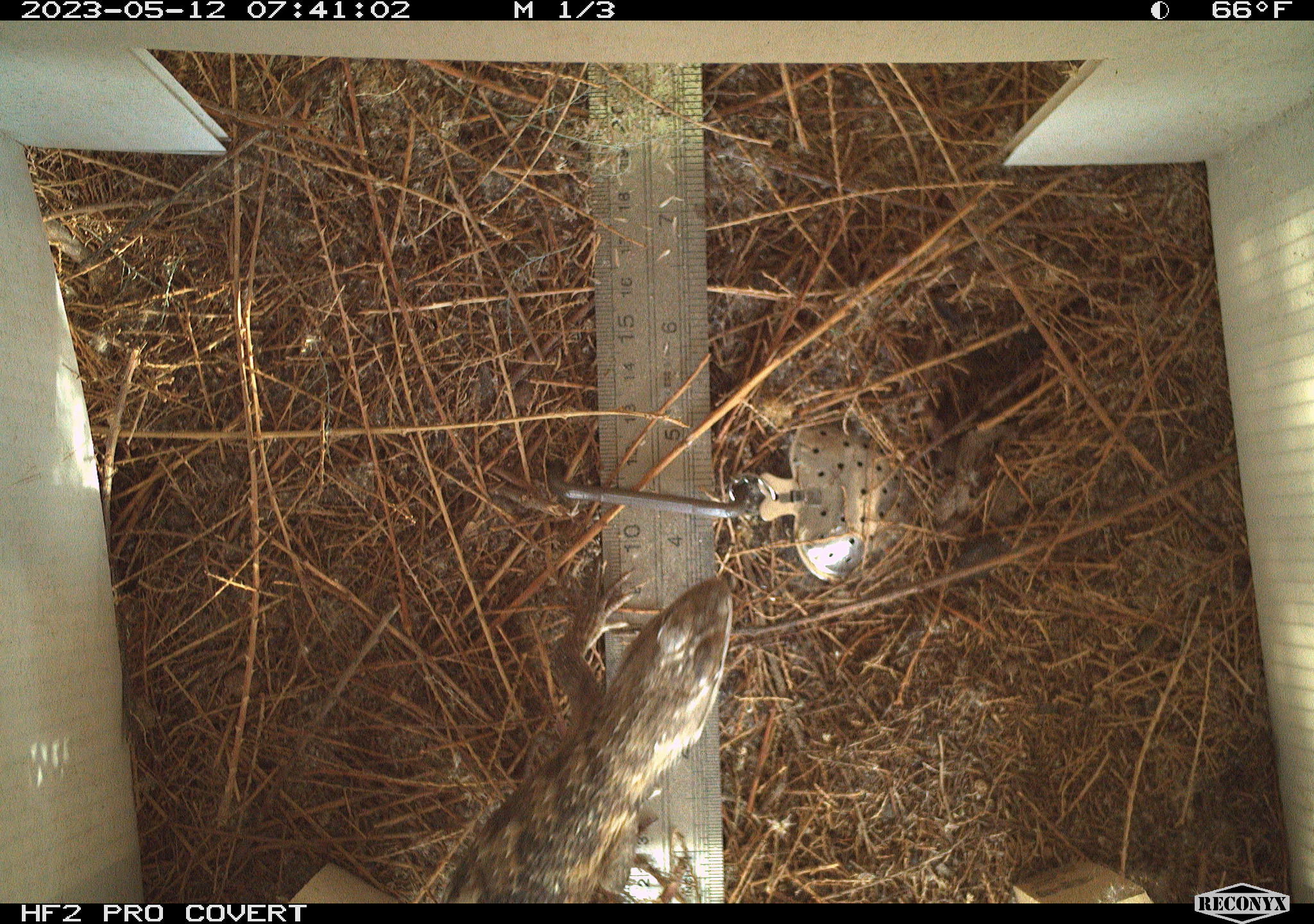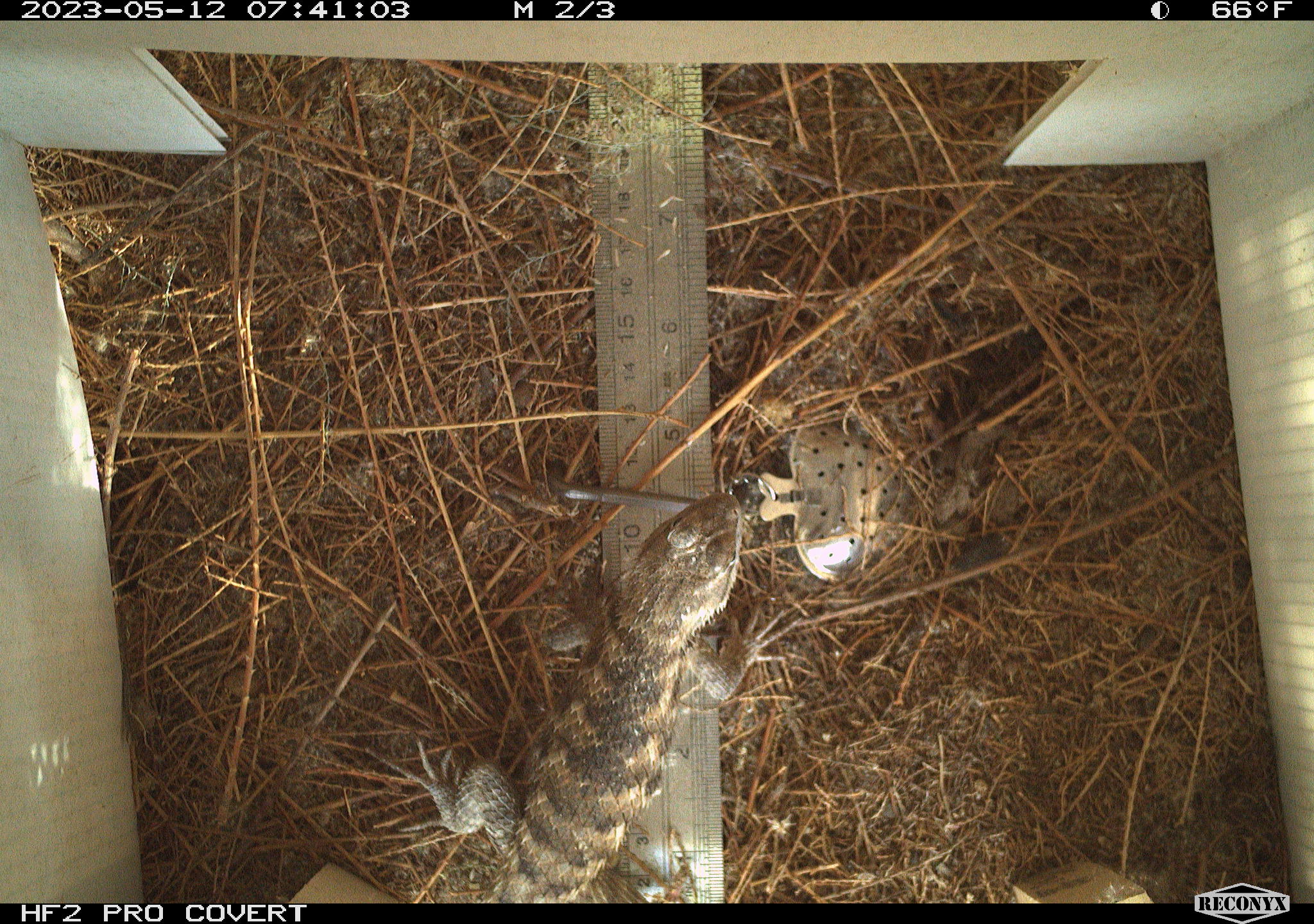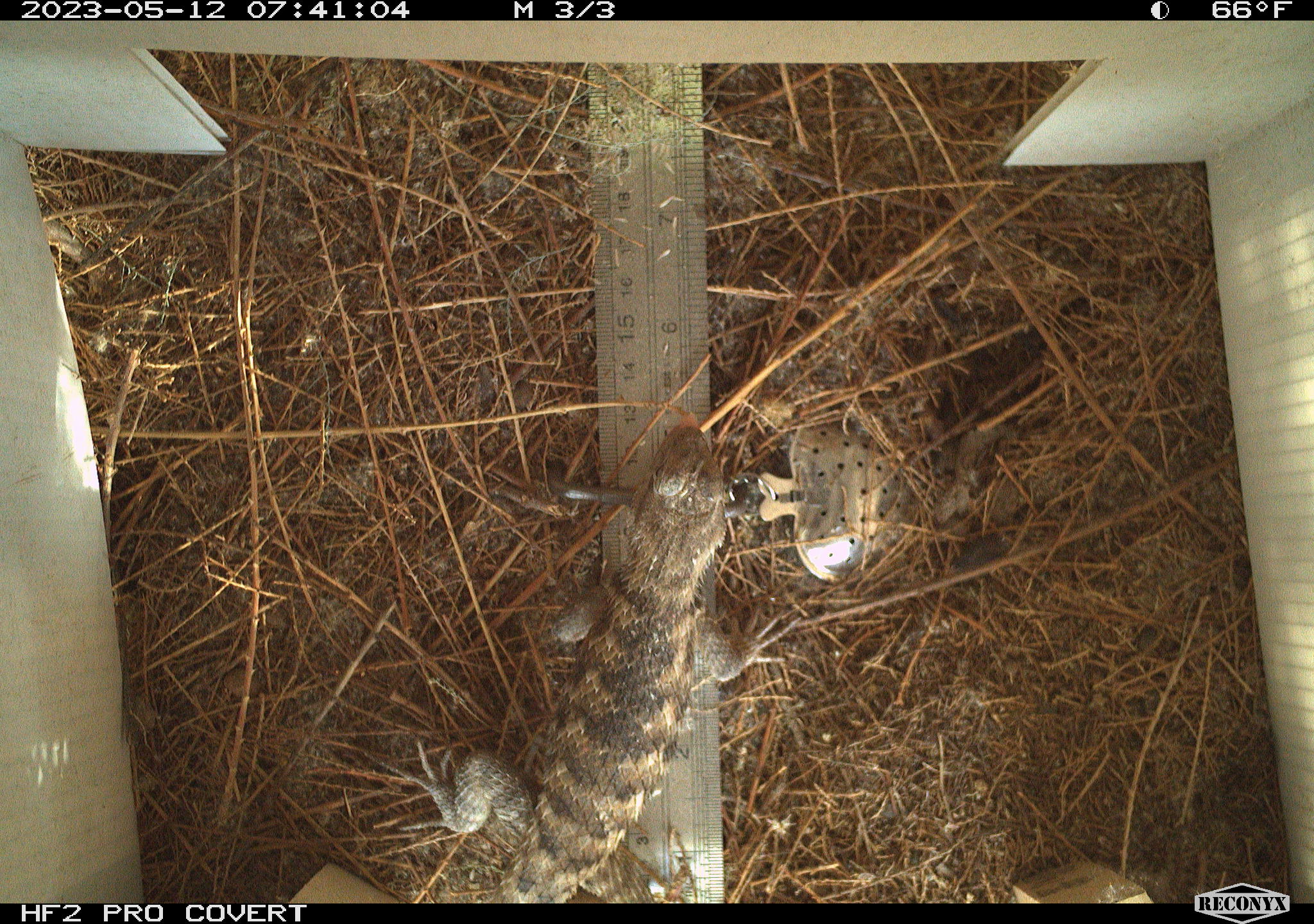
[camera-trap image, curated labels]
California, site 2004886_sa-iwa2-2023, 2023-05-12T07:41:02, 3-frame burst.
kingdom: Animalia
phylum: Chordata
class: Reptilia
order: Squamata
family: Phrynosomatidae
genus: Sceloporus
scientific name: Sceloporus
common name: spiny lizards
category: sceloporus species